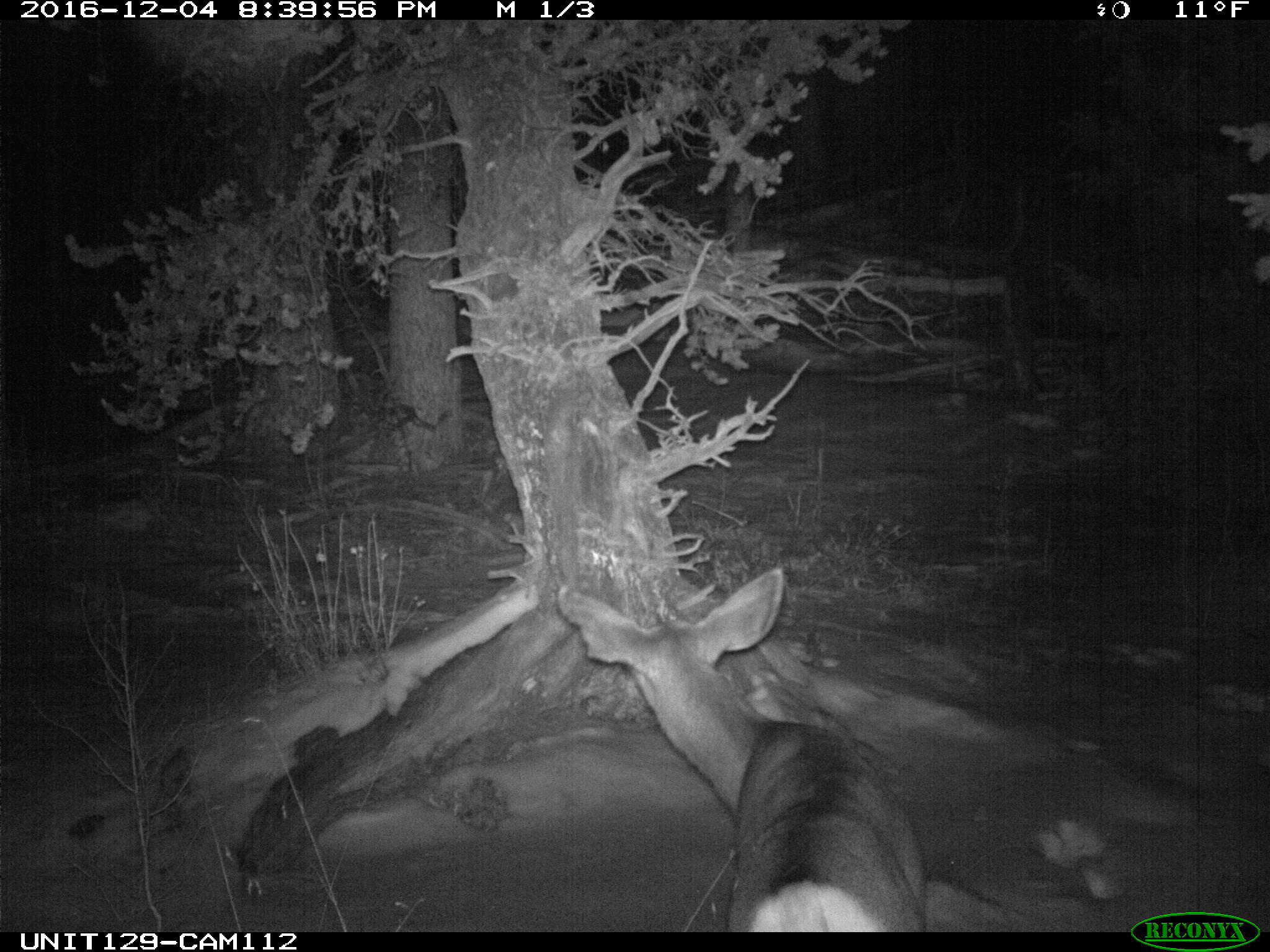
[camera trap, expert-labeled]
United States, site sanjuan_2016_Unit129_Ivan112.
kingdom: Animalia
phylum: Chordata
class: Mammalia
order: Artiodactyla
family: Cervidae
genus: Odocoileus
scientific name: Odocoileus hemionus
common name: mule deer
Odocoileus hemionus (mule deer).